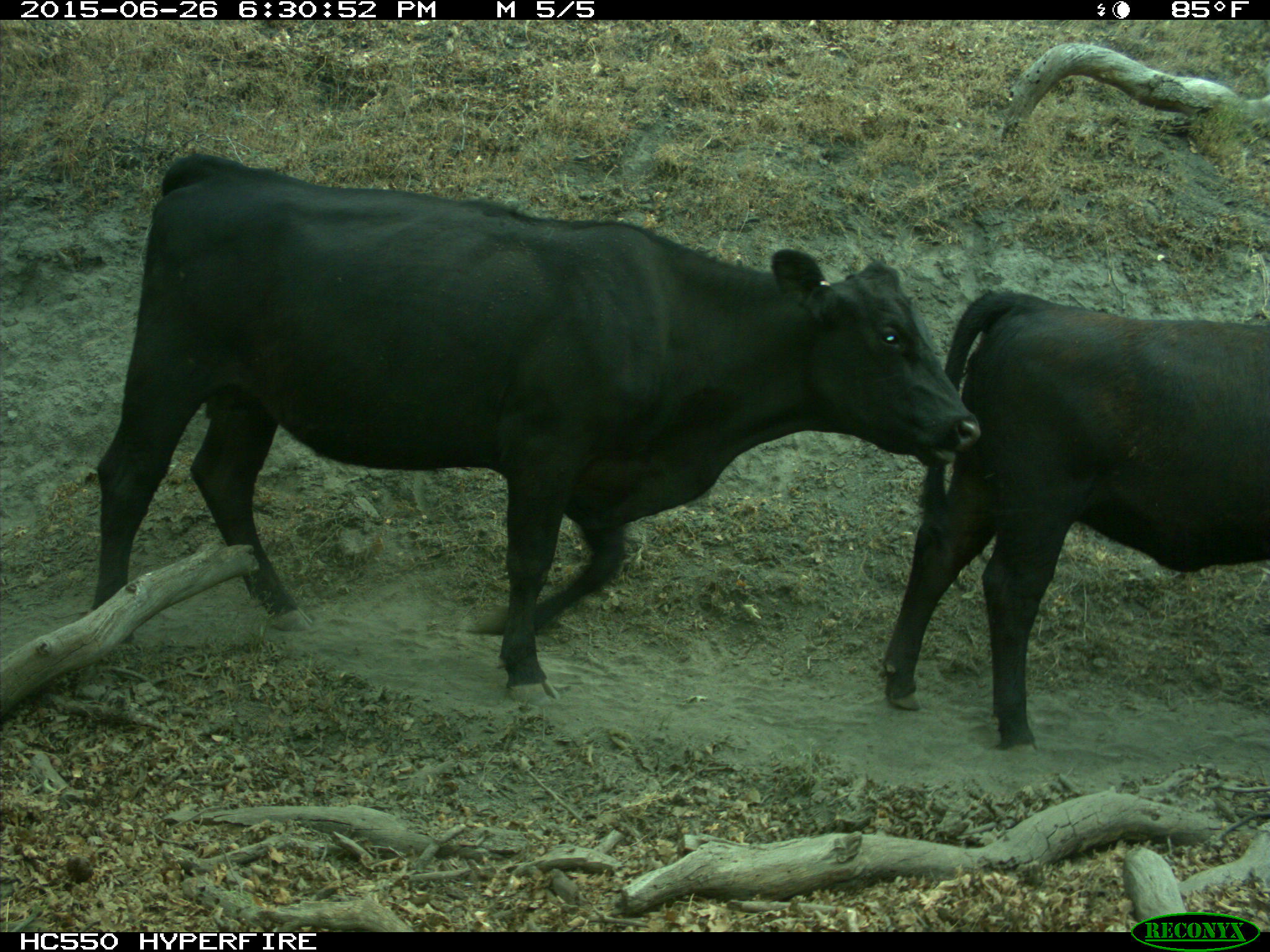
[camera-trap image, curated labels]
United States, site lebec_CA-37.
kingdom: Animalia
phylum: Chordata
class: Mammalia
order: Artiodactyla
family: Bovidae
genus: Bos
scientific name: Bos taurus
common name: domestic cow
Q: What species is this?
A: Bos taurus (domestic cow).